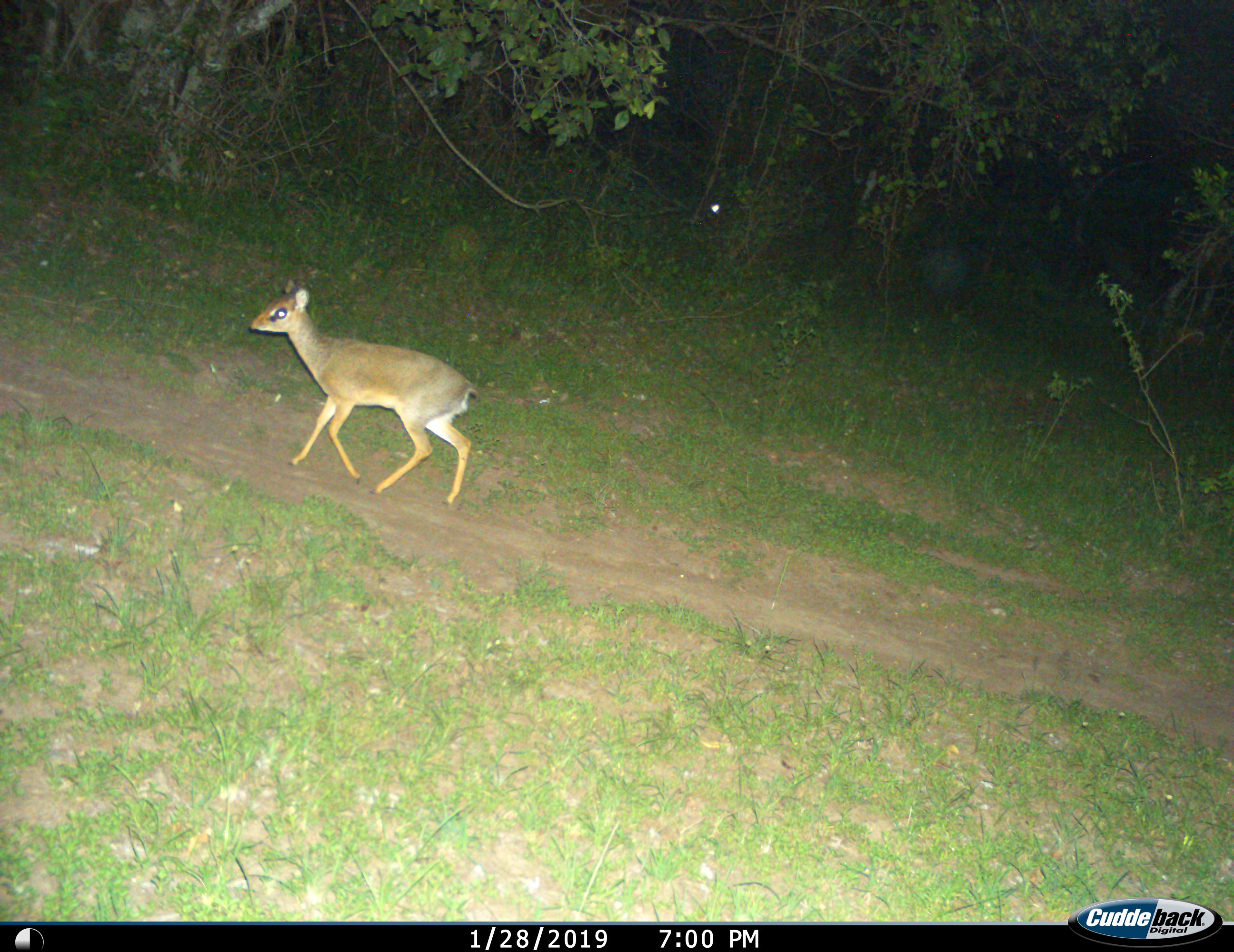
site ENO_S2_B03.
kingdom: Animalia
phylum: Chordata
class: Mammalia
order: Artiodactyla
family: Bovidae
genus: Madoqua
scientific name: Madoqua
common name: dik-dik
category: dikdik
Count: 1.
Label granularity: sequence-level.